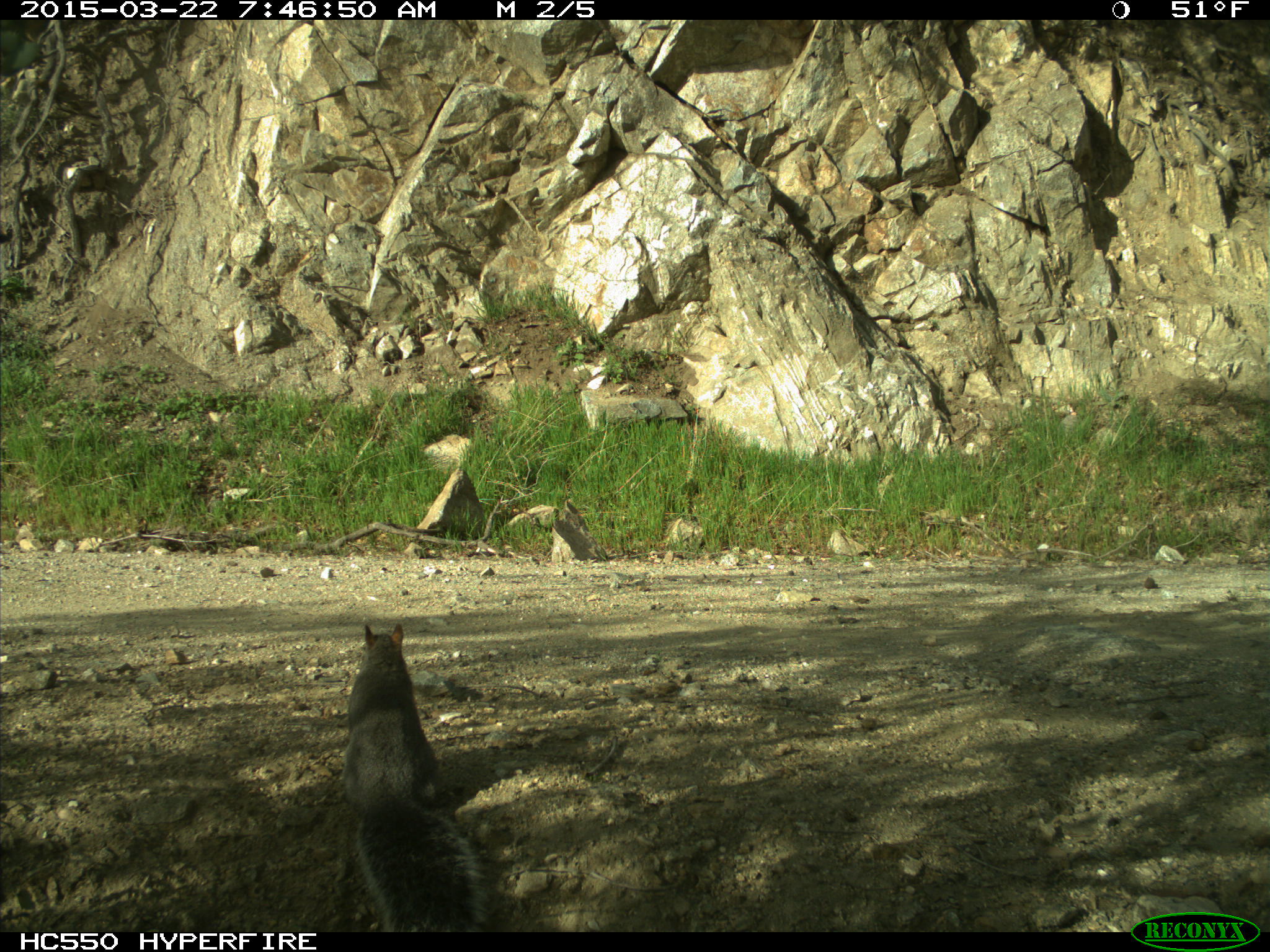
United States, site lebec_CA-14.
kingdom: Animalia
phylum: Chordata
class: Mammalia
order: Rodentia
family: Sciuridae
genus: Sciurus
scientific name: Sciurus carolinensis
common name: eastern gray squirrel